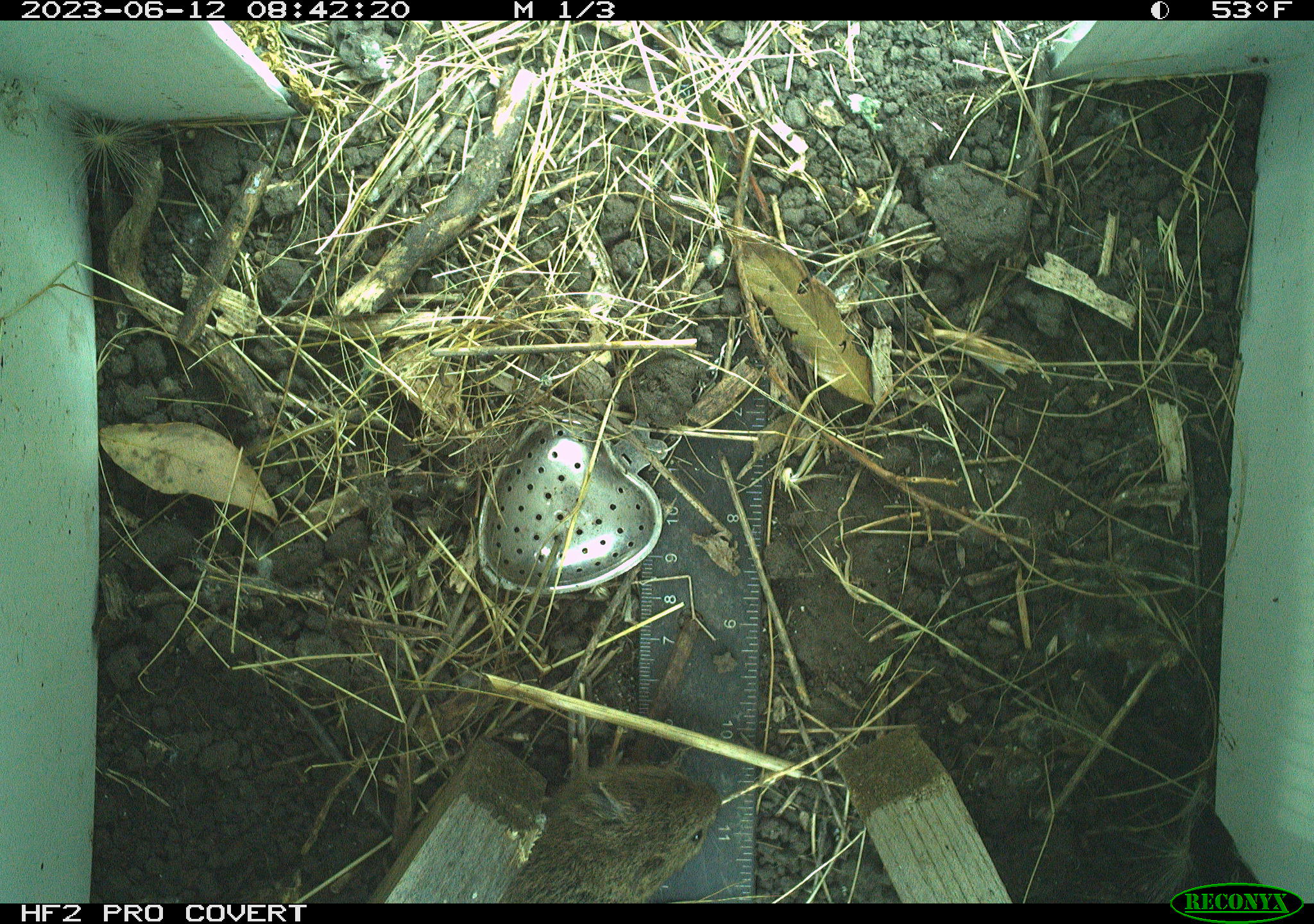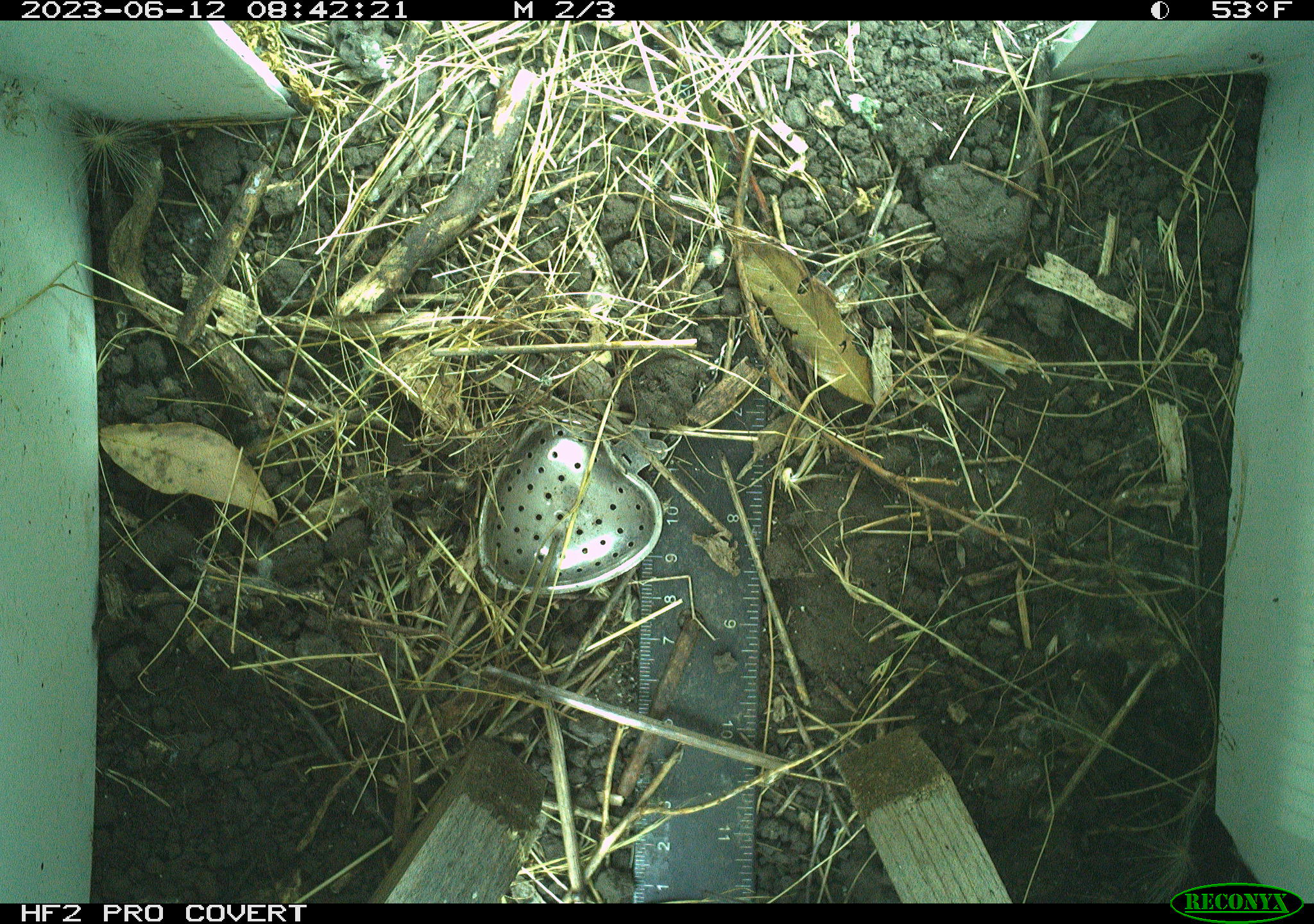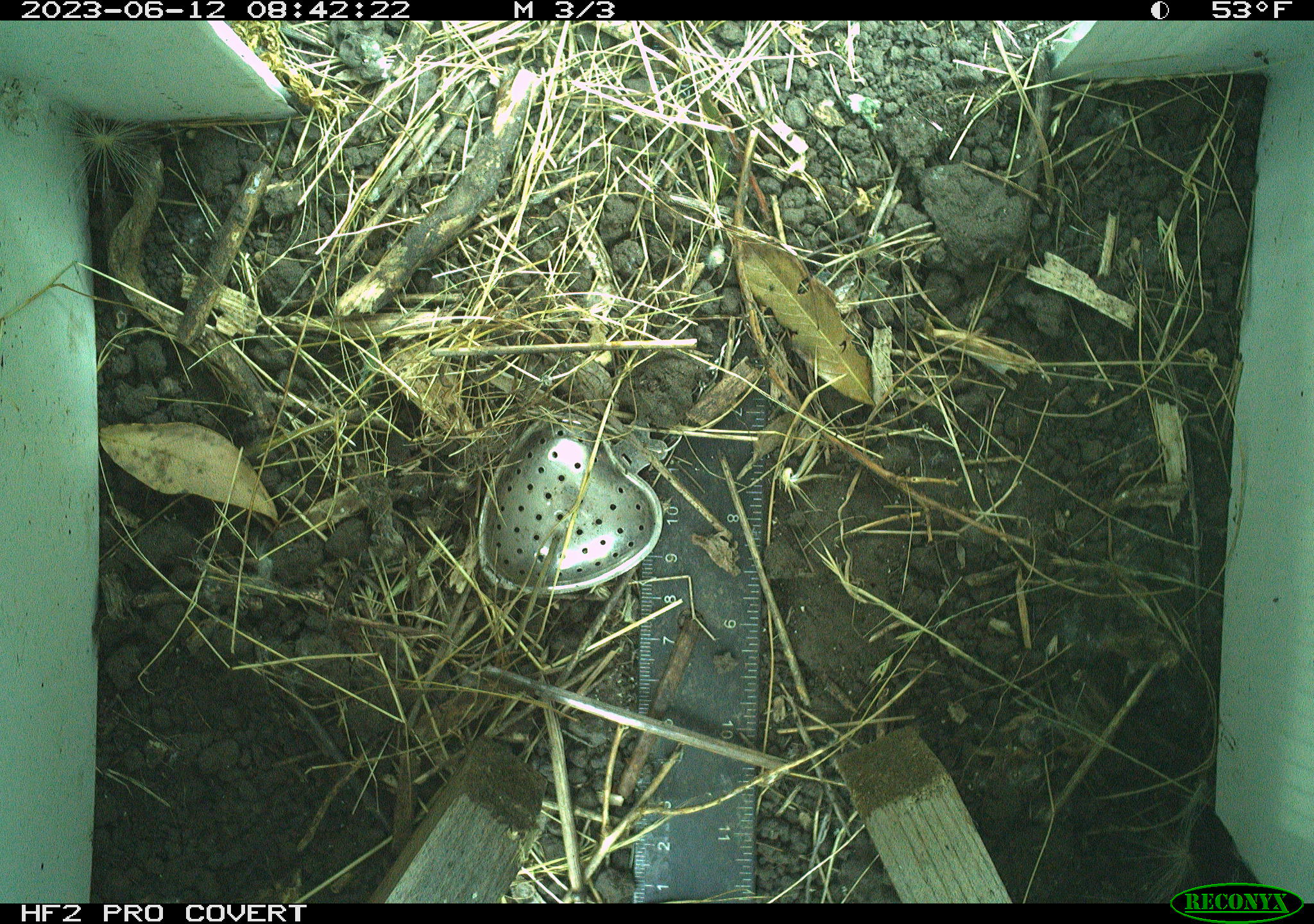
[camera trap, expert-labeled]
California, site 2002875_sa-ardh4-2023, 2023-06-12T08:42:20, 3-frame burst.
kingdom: Animalia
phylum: Chordata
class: Mammalia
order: Rodentia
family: Cricetidae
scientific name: Arvicolinae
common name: voles, lemmings, and muskrats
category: arvicolinae subfamily